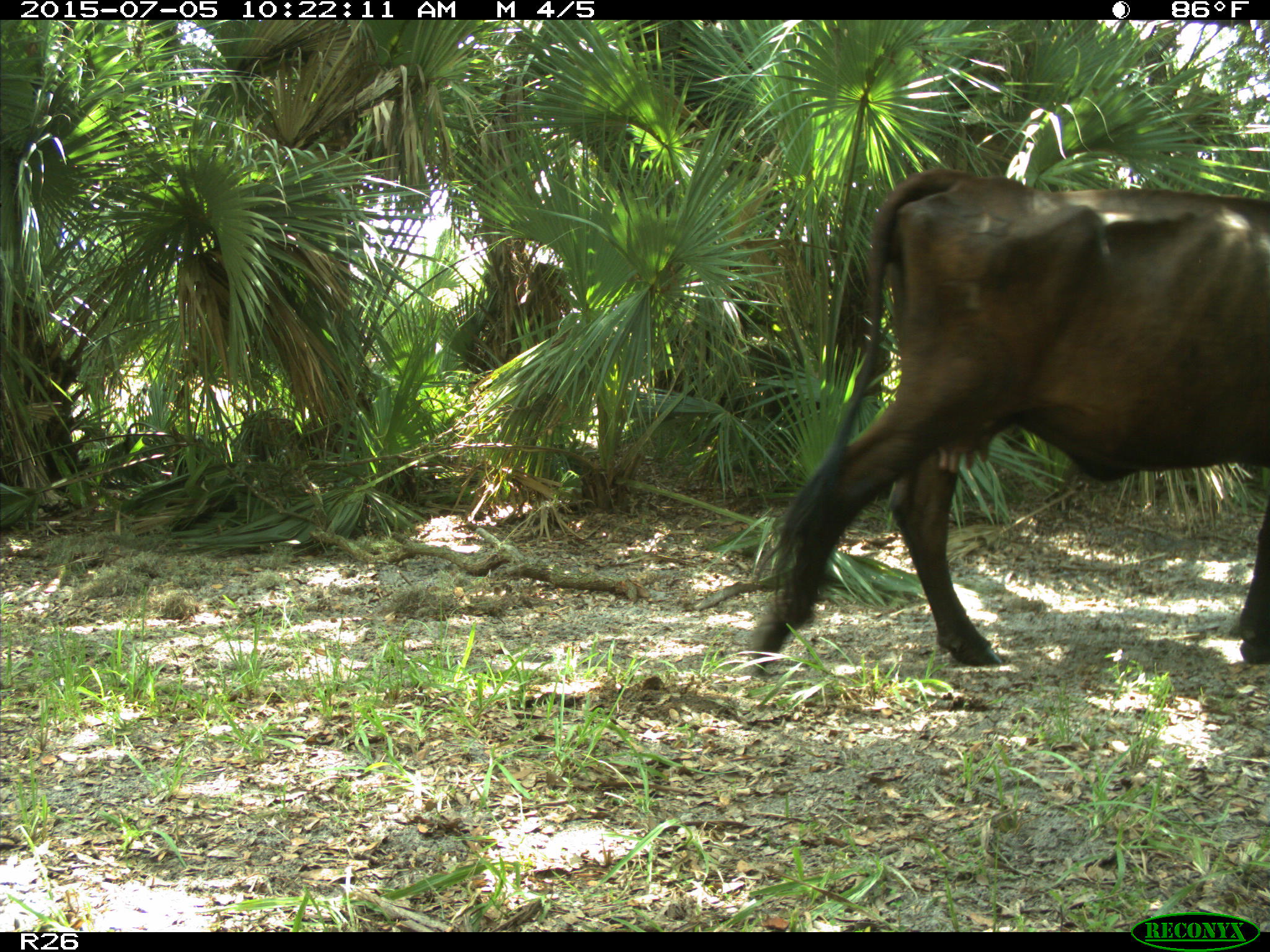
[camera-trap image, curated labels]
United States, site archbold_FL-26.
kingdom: Animalia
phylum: Chordata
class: Mammalia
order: Artiodactyla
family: Bovidae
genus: Bos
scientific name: Bos taurus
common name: domestic cow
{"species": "Bos taurus (domestic cow)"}